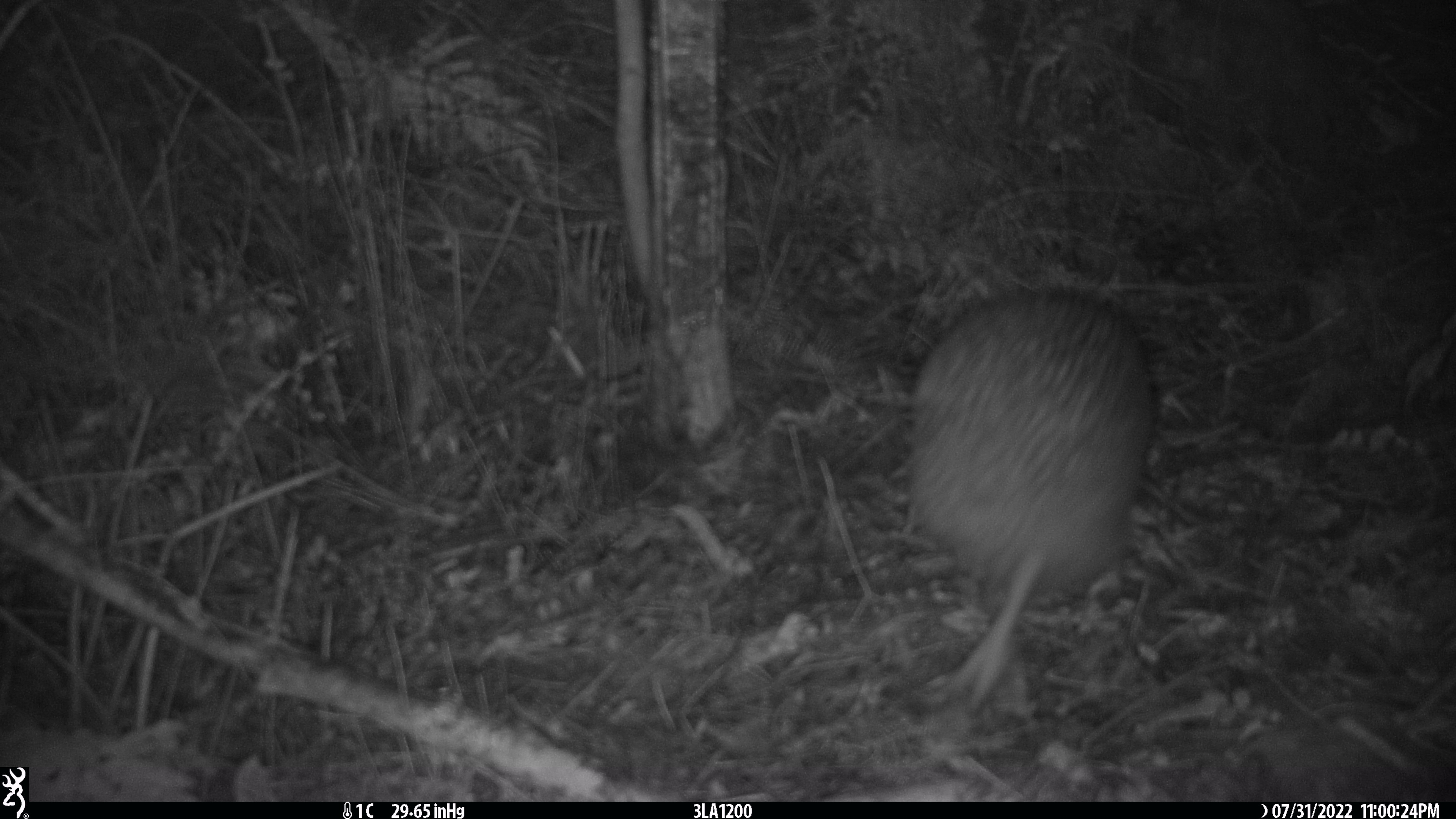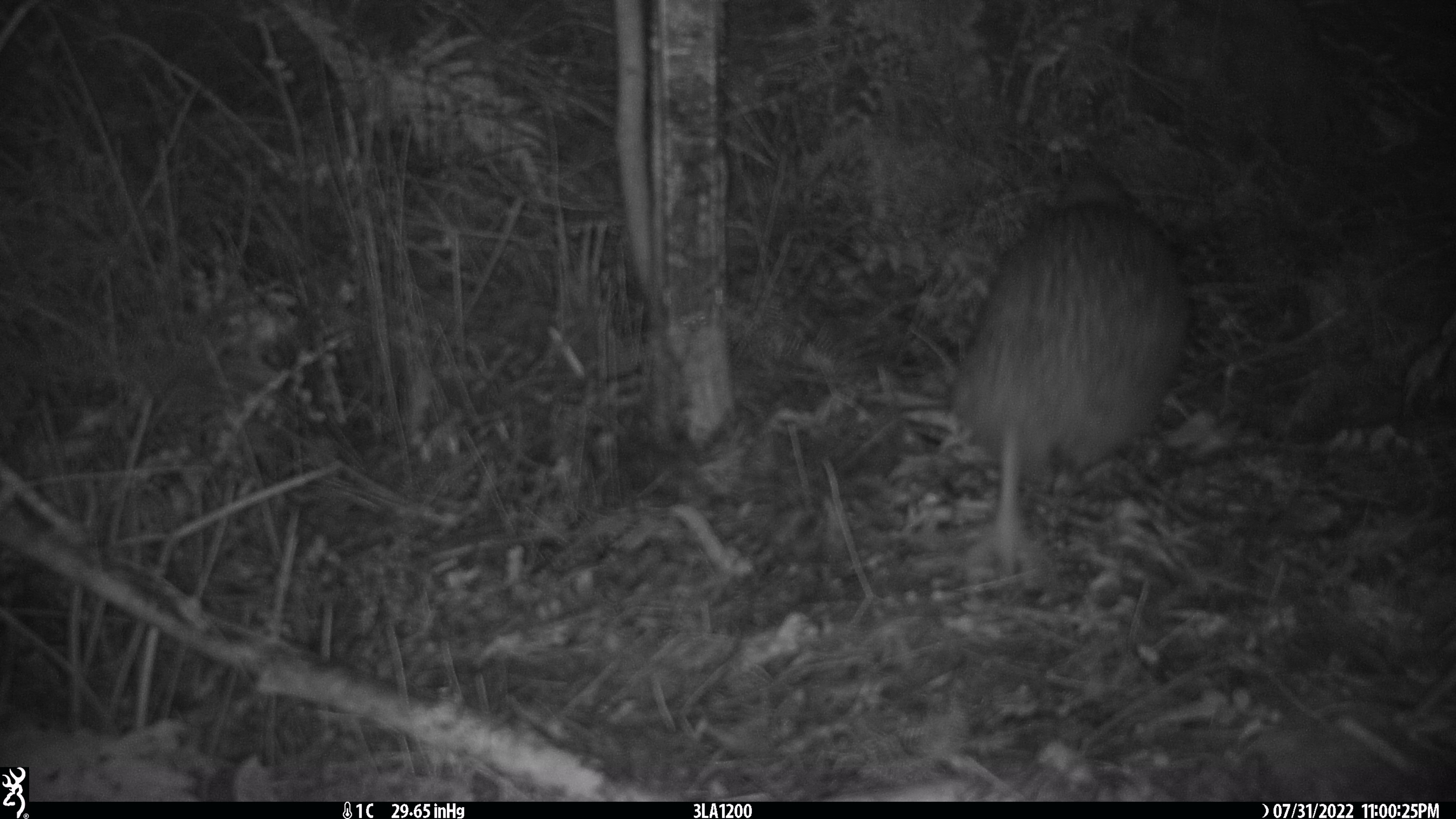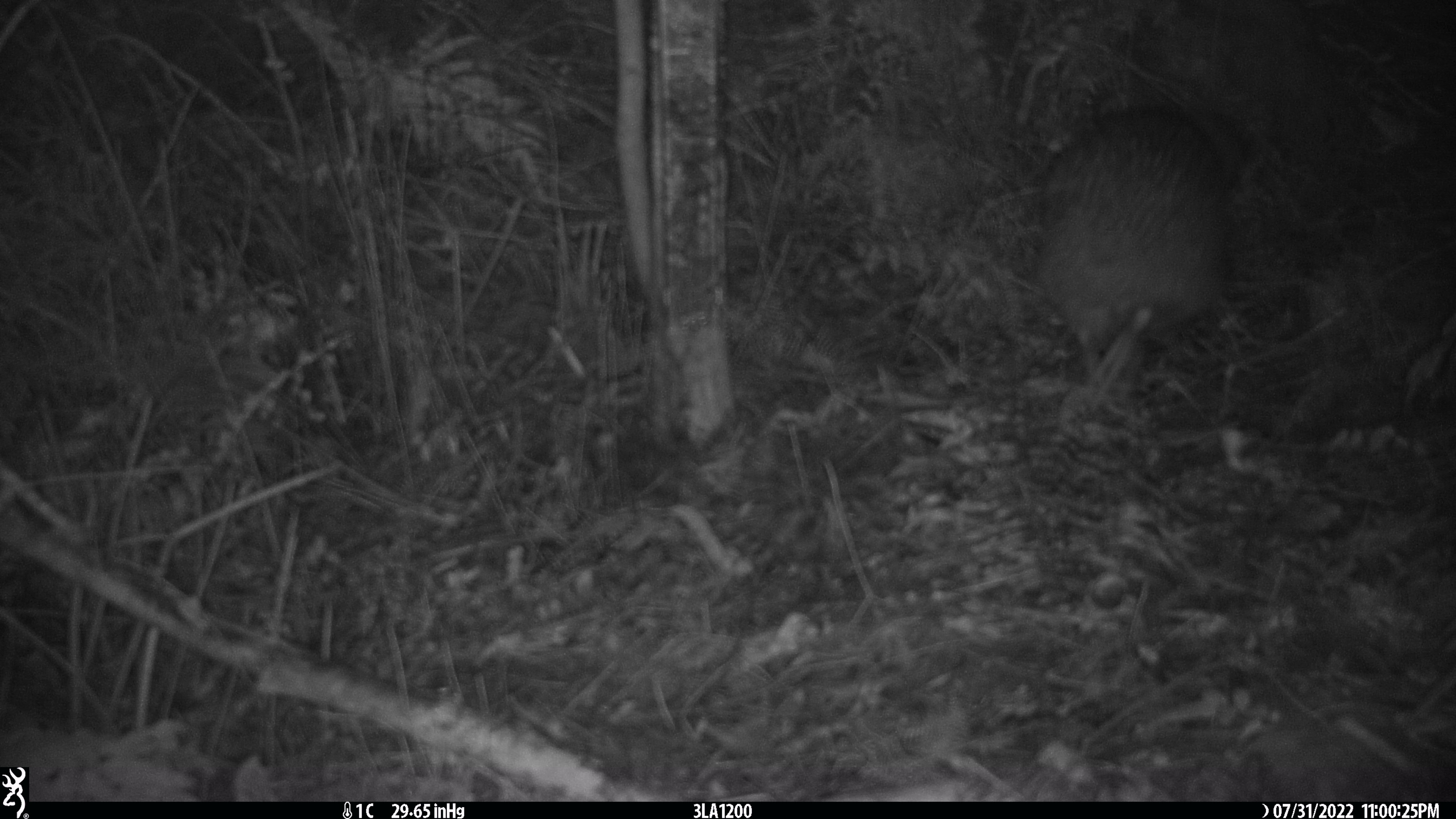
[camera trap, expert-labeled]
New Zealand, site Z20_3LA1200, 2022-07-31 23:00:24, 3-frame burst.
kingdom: Animalia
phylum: Chordata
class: Aves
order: Apterygiformes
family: Apterygidae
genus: Apteryx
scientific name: Apteryx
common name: kiwi